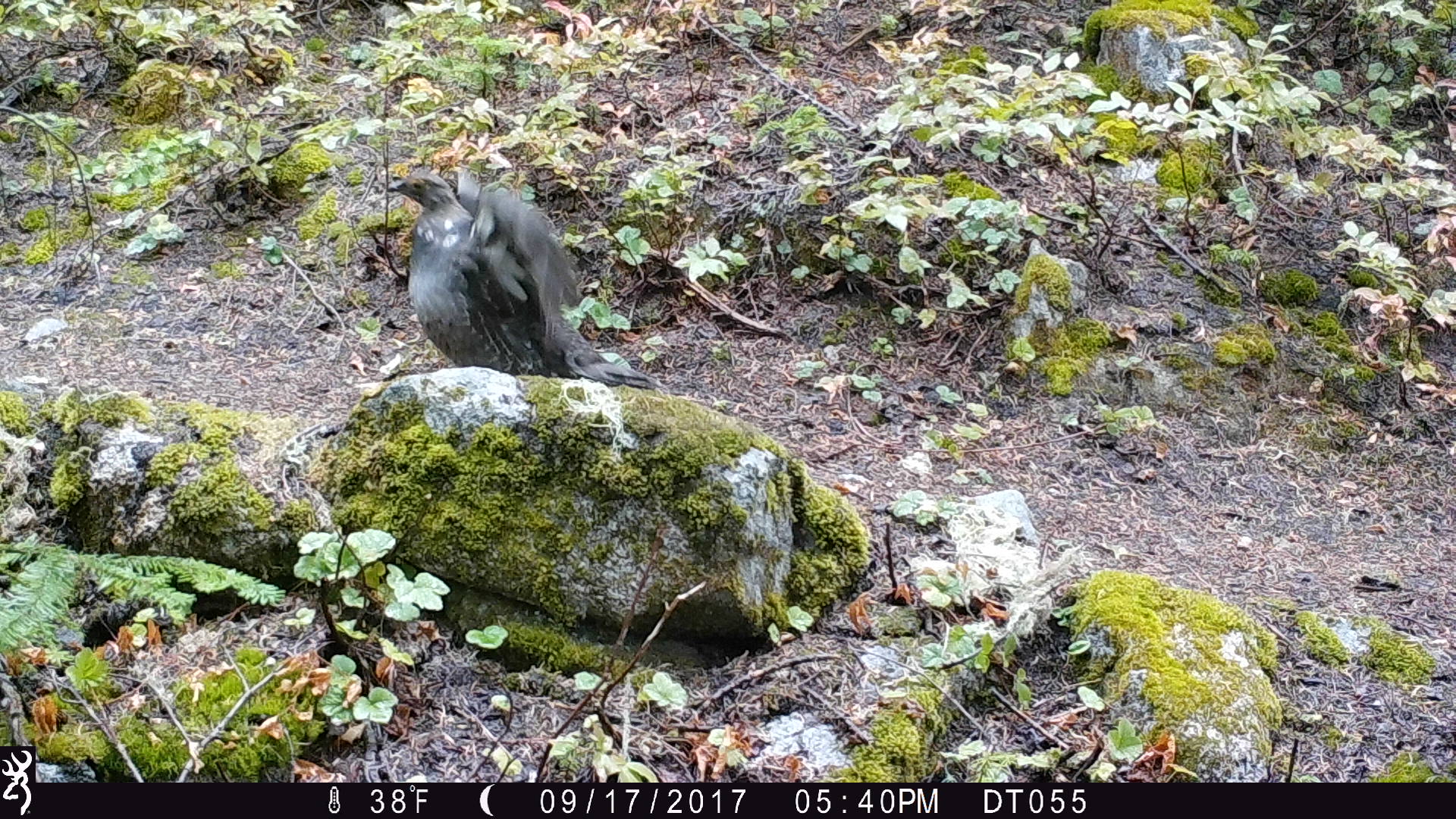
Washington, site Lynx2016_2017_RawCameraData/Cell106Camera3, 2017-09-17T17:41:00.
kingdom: Animalia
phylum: Chordata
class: Aves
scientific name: Aves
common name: birds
Aves (birds). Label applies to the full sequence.